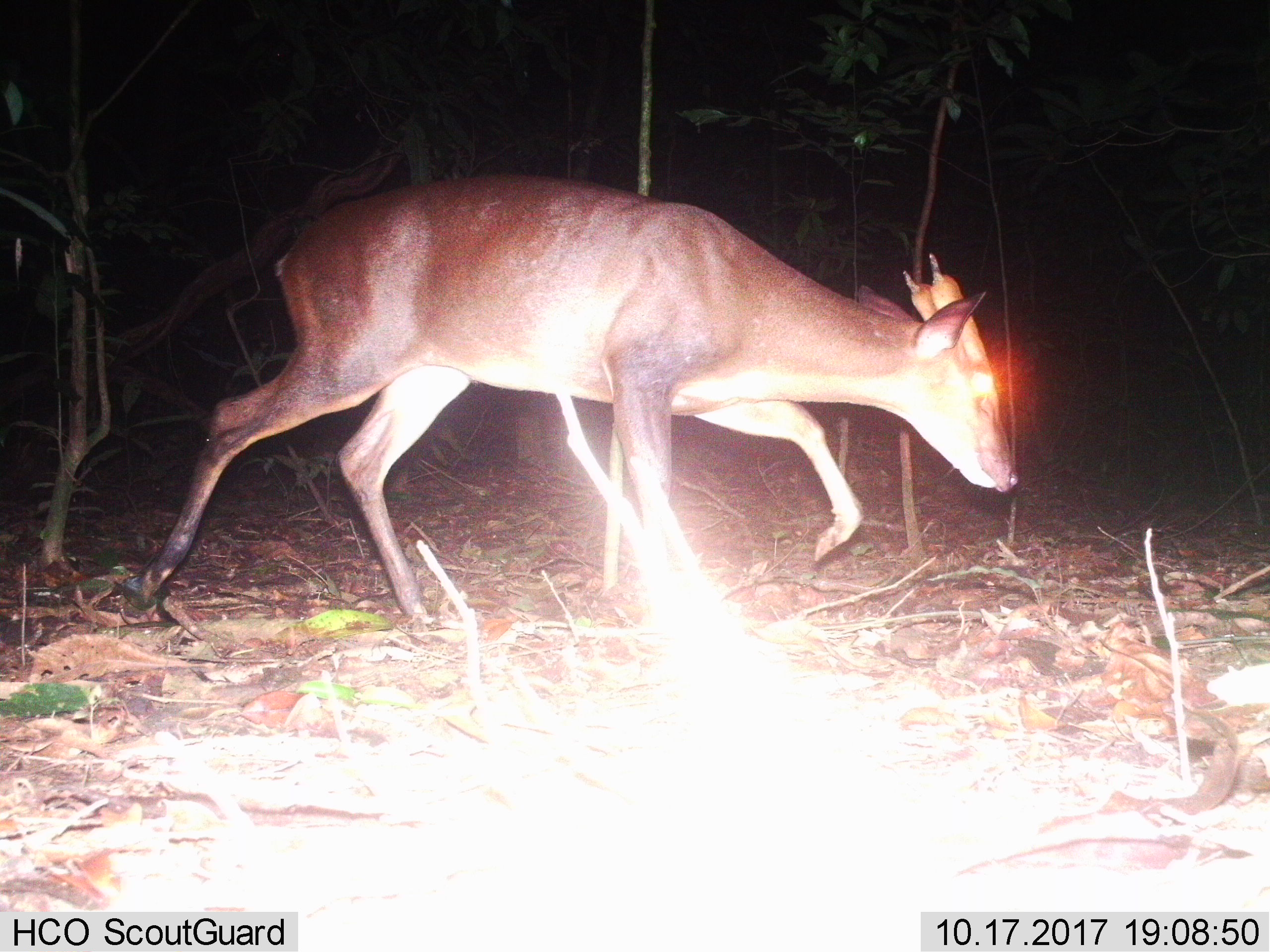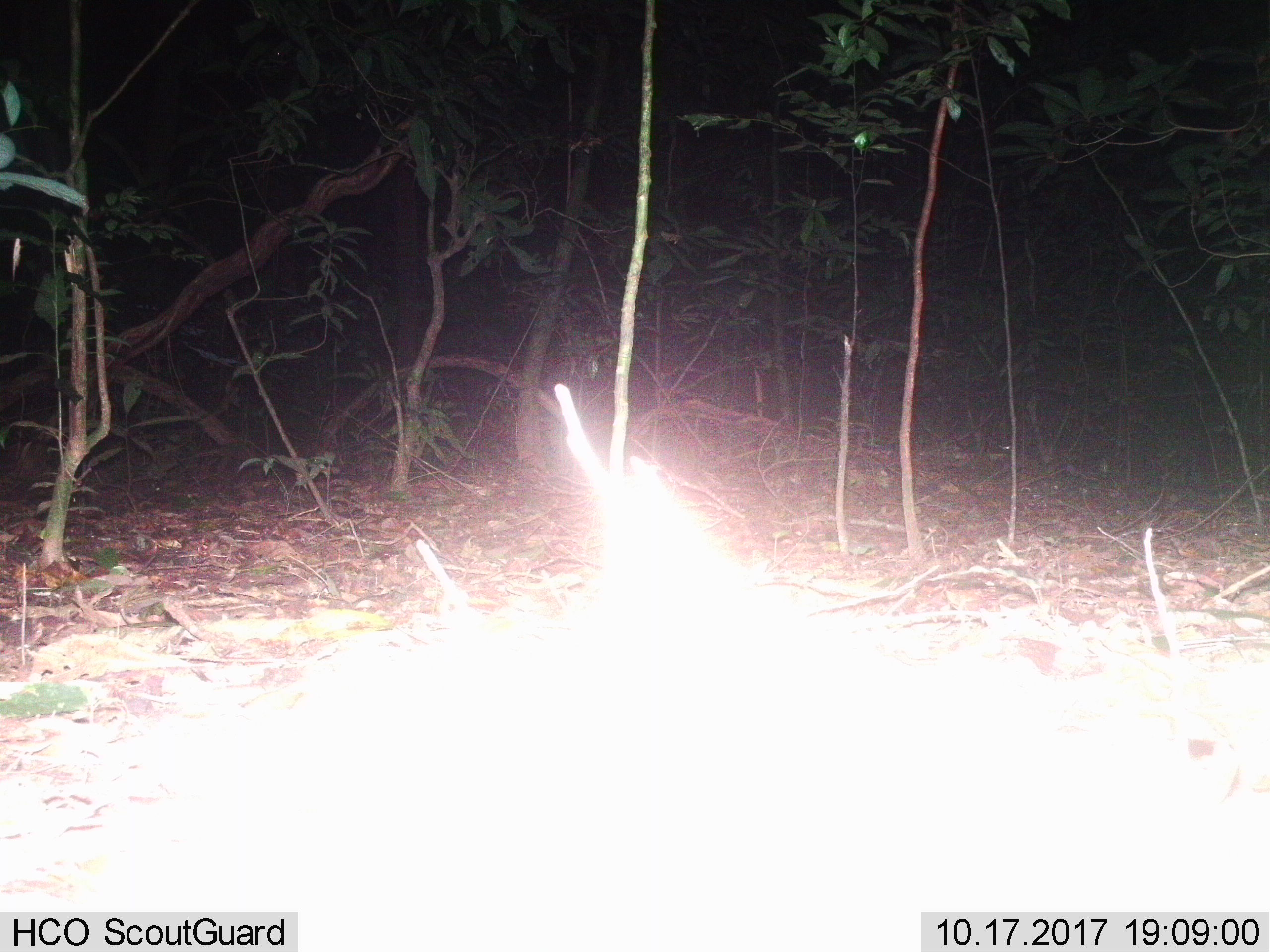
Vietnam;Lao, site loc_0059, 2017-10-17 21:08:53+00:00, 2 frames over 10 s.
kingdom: Animalia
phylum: Chordata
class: Mammalia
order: Artiodactyla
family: Cervidae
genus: Muntiacus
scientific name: Muntiacus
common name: muntjacs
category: unidentified muntjac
Unidentified muntjac (muntjacs) (Muntiacus). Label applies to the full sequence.